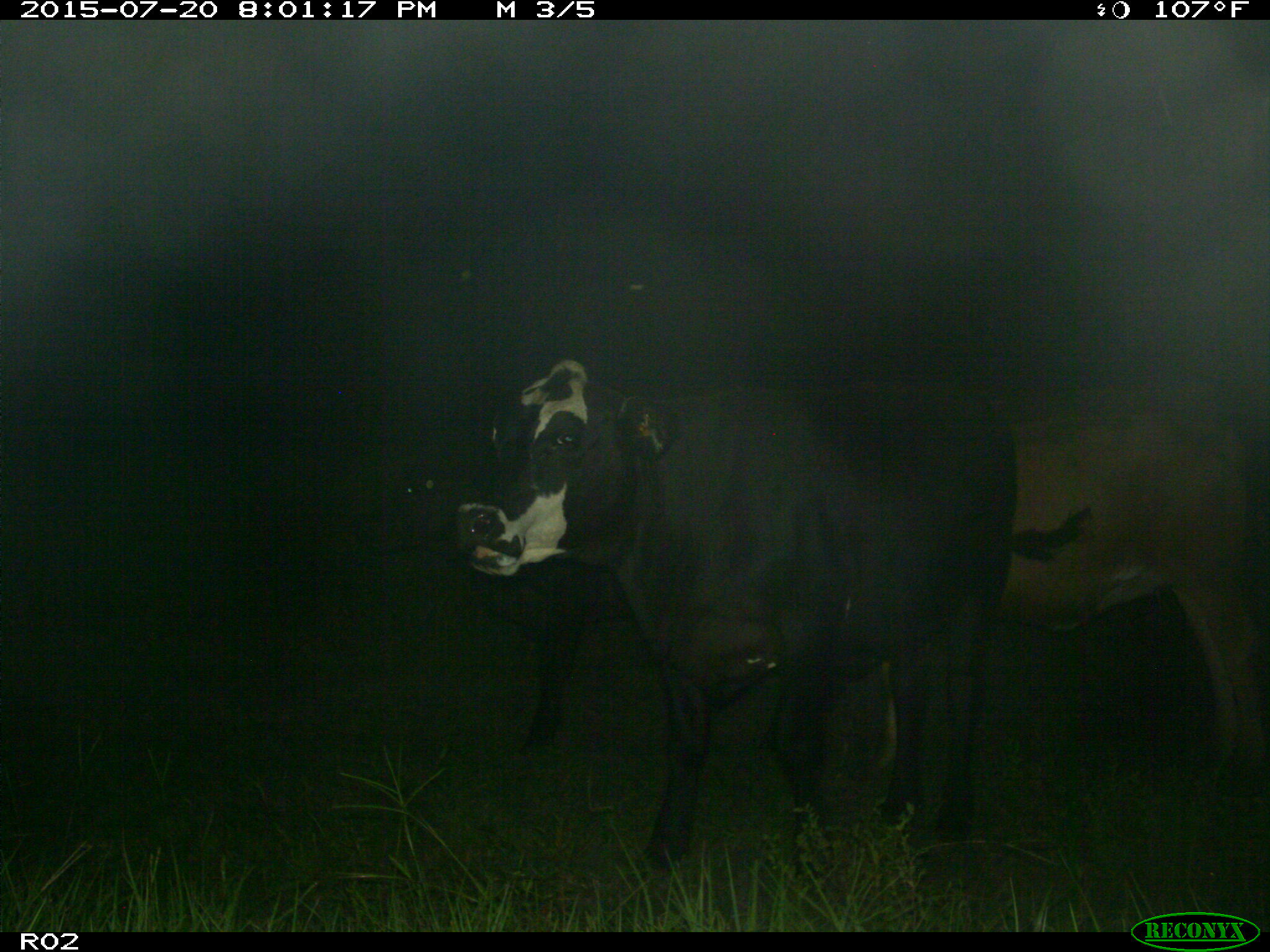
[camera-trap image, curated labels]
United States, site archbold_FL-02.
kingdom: Animalia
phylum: Chordata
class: Mammalia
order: Artiodactyla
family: Bovidae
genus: Bos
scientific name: Bos taurus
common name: domestic cow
Bos taurus (domestic cow).